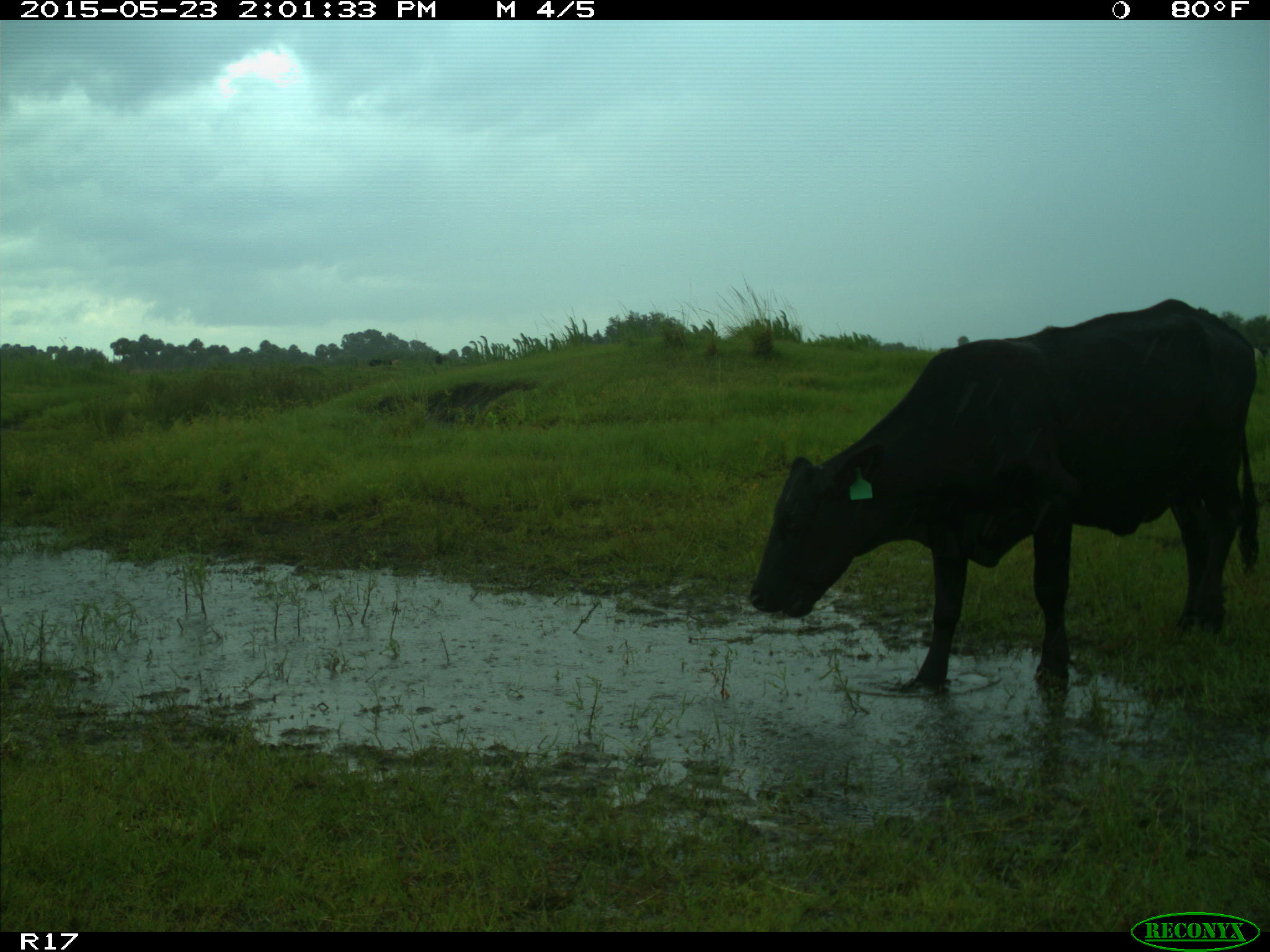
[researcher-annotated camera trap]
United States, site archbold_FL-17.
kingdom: Animalia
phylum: Chordata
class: Mammalia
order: Artiodactyla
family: Bovidae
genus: Bos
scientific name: Bos taurus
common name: domestic cow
Bos taurus (domestic cow).